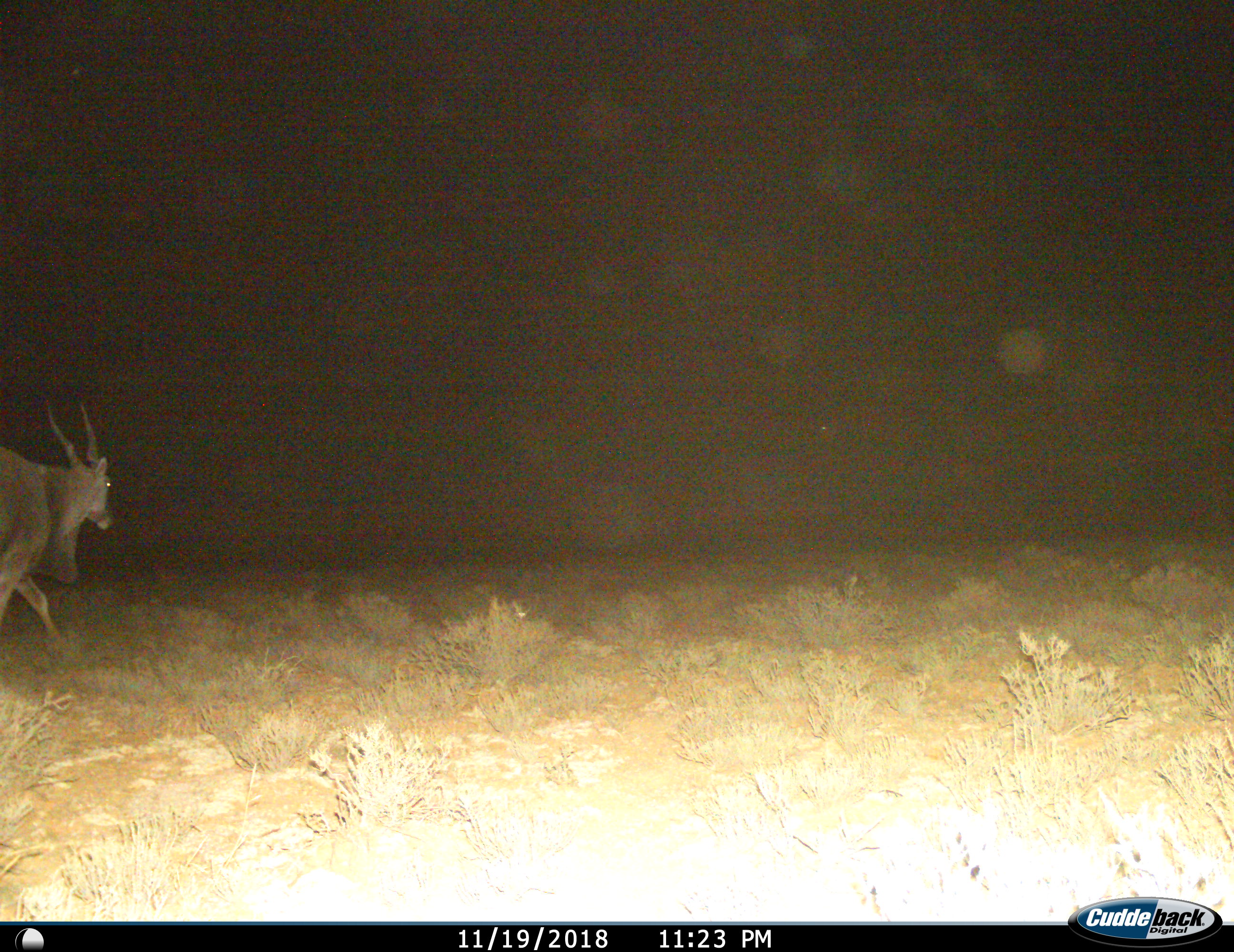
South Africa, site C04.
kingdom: Animalia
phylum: Chordata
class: Mammalia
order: Artiodactyla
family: Bovidae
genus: Tragelaphus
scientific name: Tragelaphus oryx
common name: eland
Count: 1.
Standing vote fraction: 0%.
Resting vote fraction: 0%.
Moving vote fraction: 100%.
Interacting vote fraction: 0%.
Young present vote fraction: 0%.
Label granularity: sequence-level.